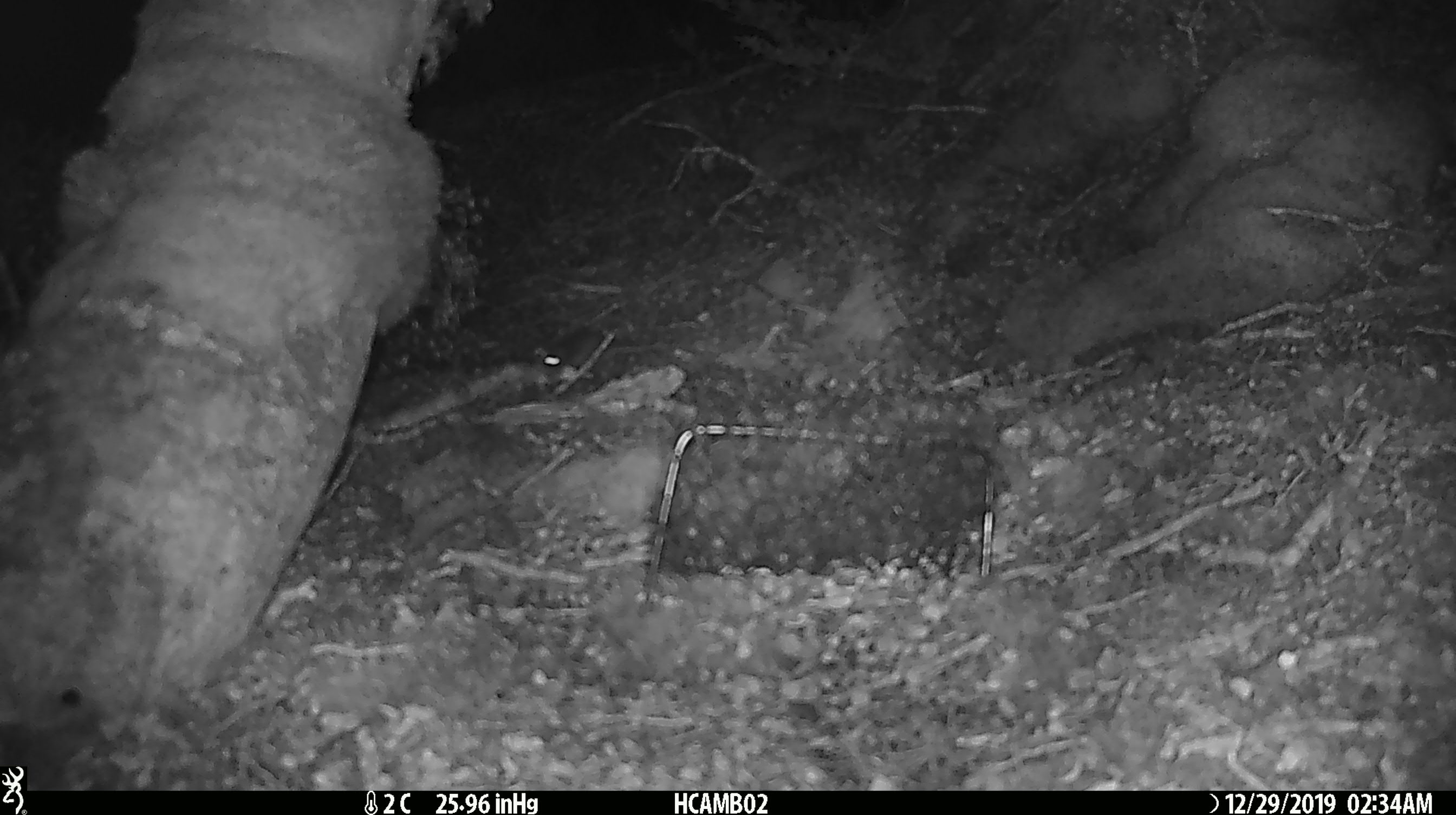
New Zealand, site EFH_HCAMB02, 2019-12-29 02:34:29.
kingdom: Animalia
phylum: Chordata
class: Mammalia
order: Rodentia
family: Muridae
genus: Mus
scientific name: Mus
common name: mouse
Mouse (Mus).